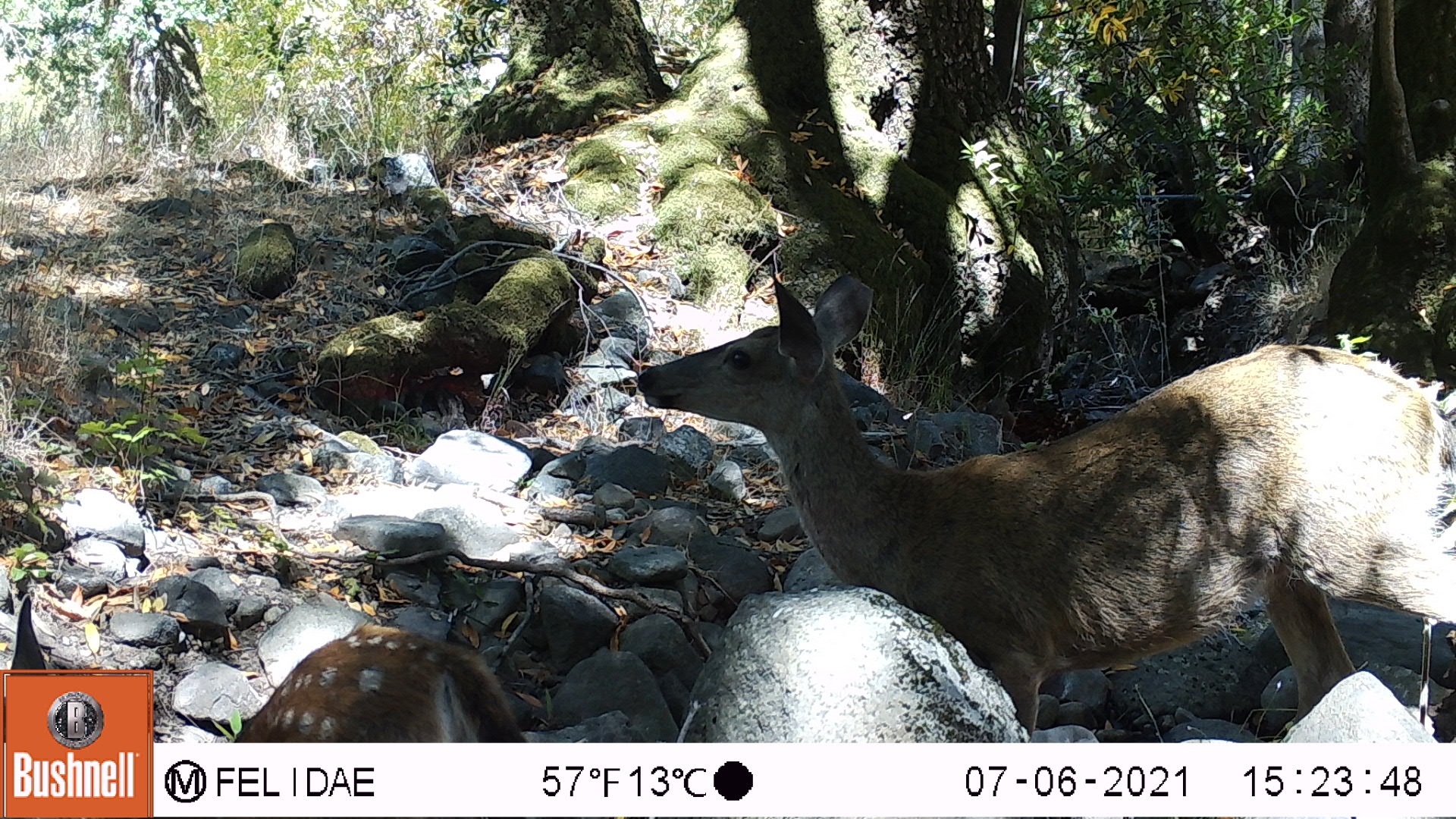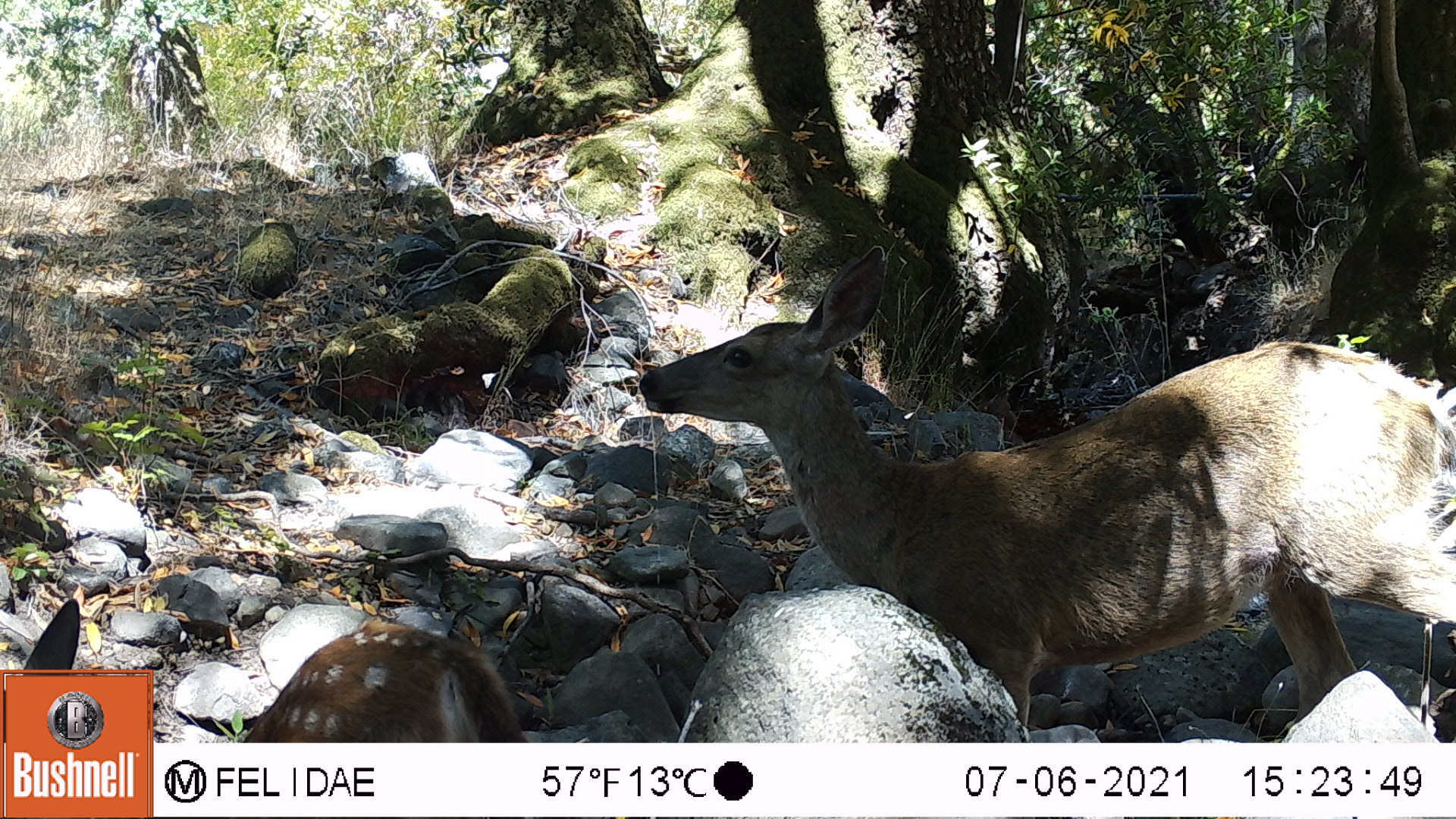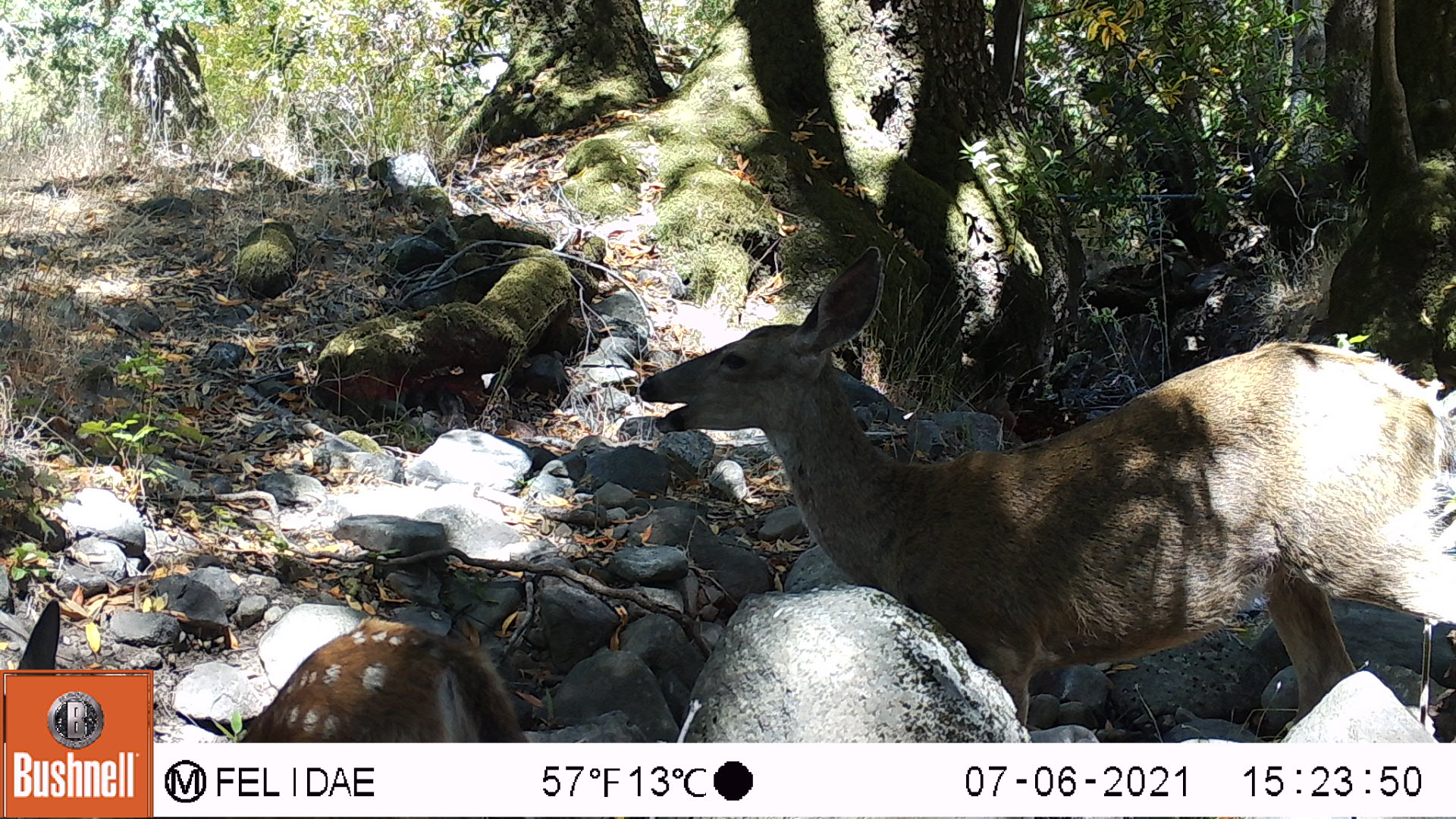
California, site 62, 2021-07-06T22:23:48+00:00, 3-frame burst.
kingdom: Animalia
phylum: Chordata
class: Mammalia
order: Artiodactyla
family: Cervidae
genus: Odocoileus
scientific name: Odocoileus hemionus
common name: mule deer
Mule deer (Odocoileus hemionus).